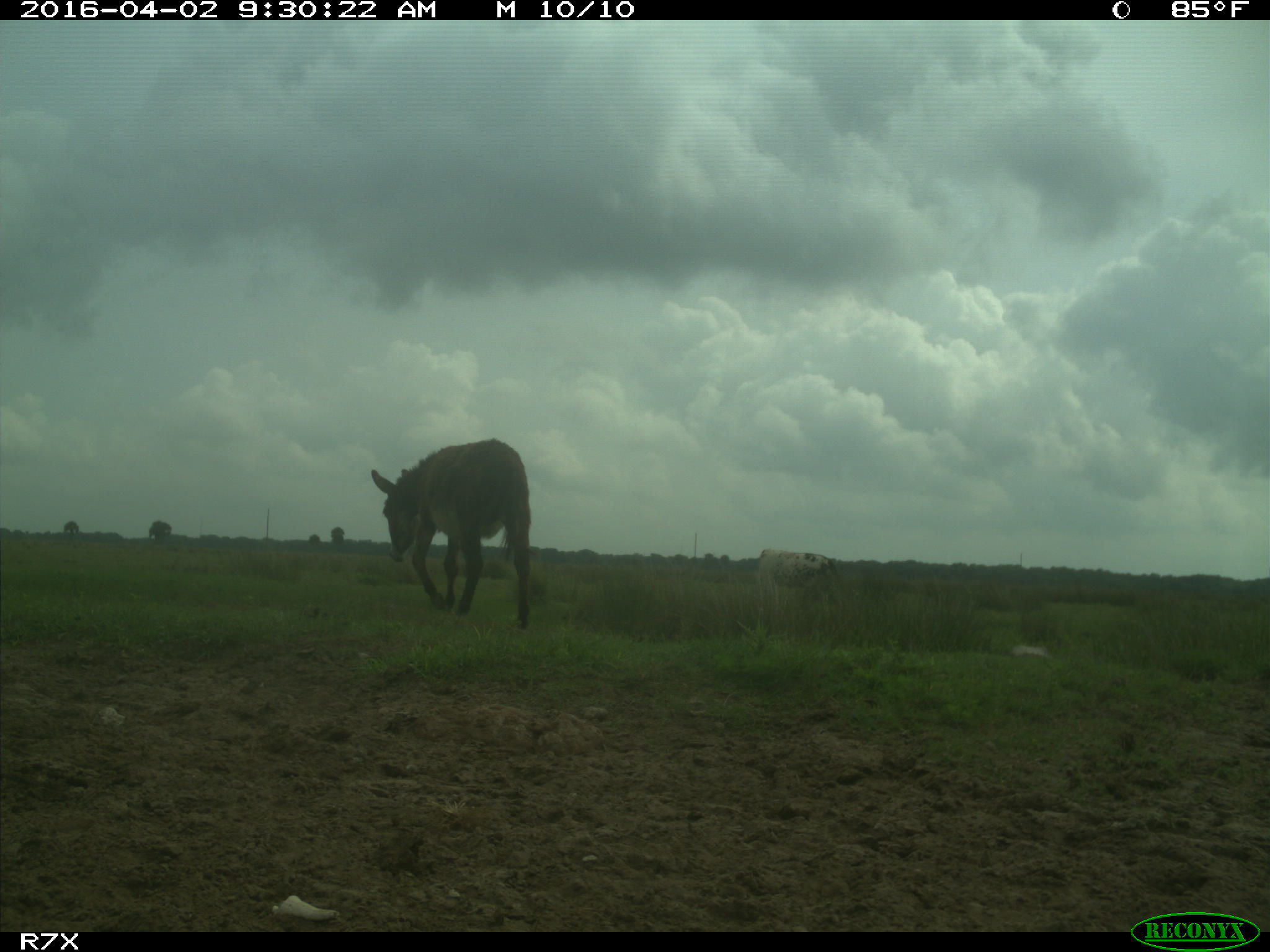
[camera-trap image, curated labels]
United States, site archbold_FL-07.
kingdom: Animalia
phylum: Chordata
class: Mammalia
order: Artiodactyla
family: Bovidae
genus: Bos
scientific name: Bos taurus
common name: domestic cow